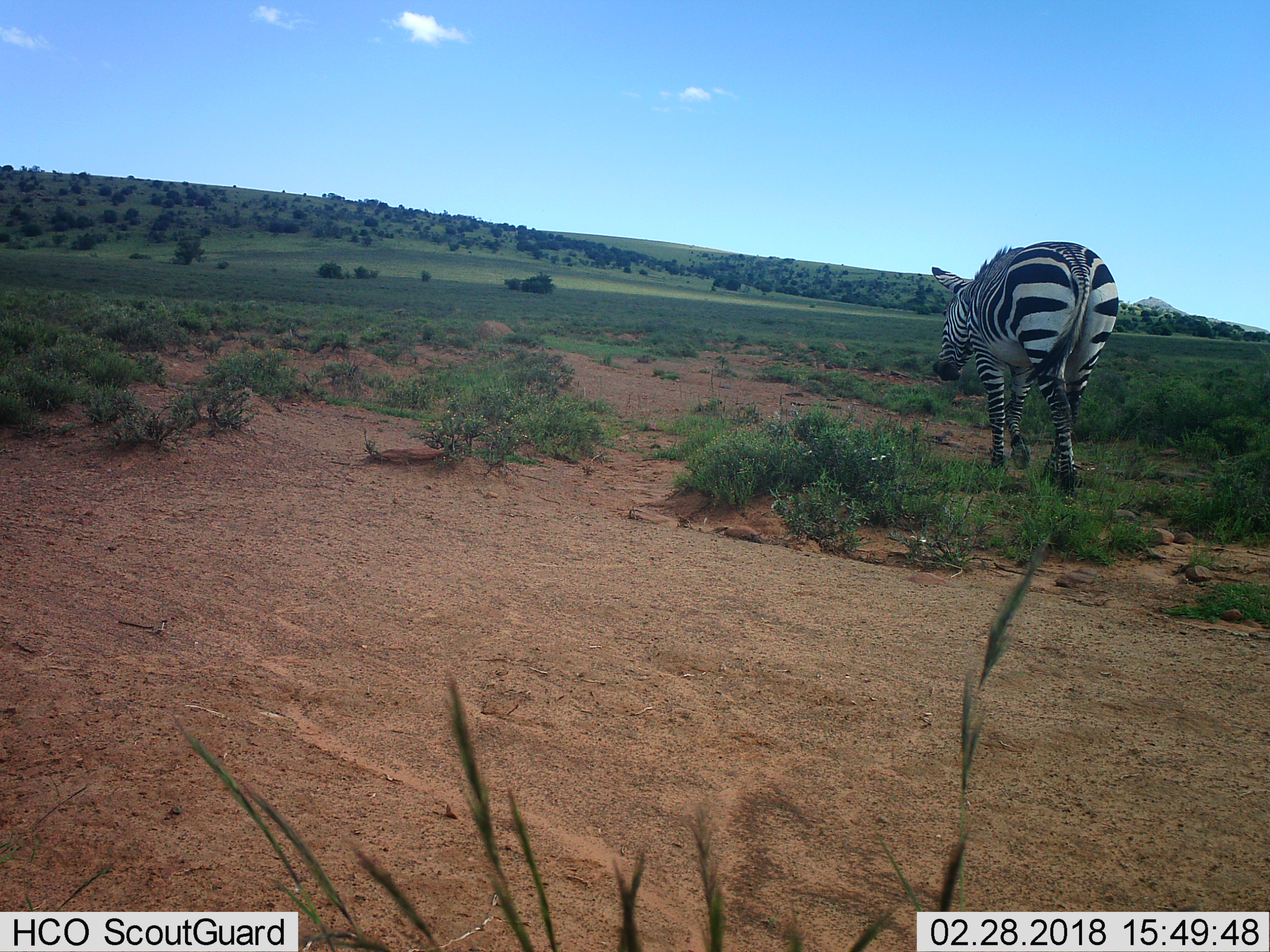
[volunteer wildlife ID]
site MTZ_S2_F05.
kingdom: Animalia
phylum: Chordata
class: Mammalia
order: Perissodactyla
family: Equidae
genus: Equus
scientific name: Equus zebra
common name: mountain zebra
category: zebramountain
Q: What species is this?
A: Zebramountain (mountain zebra) (Equus zebra).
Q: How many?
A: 1.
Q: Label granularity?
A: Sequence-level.